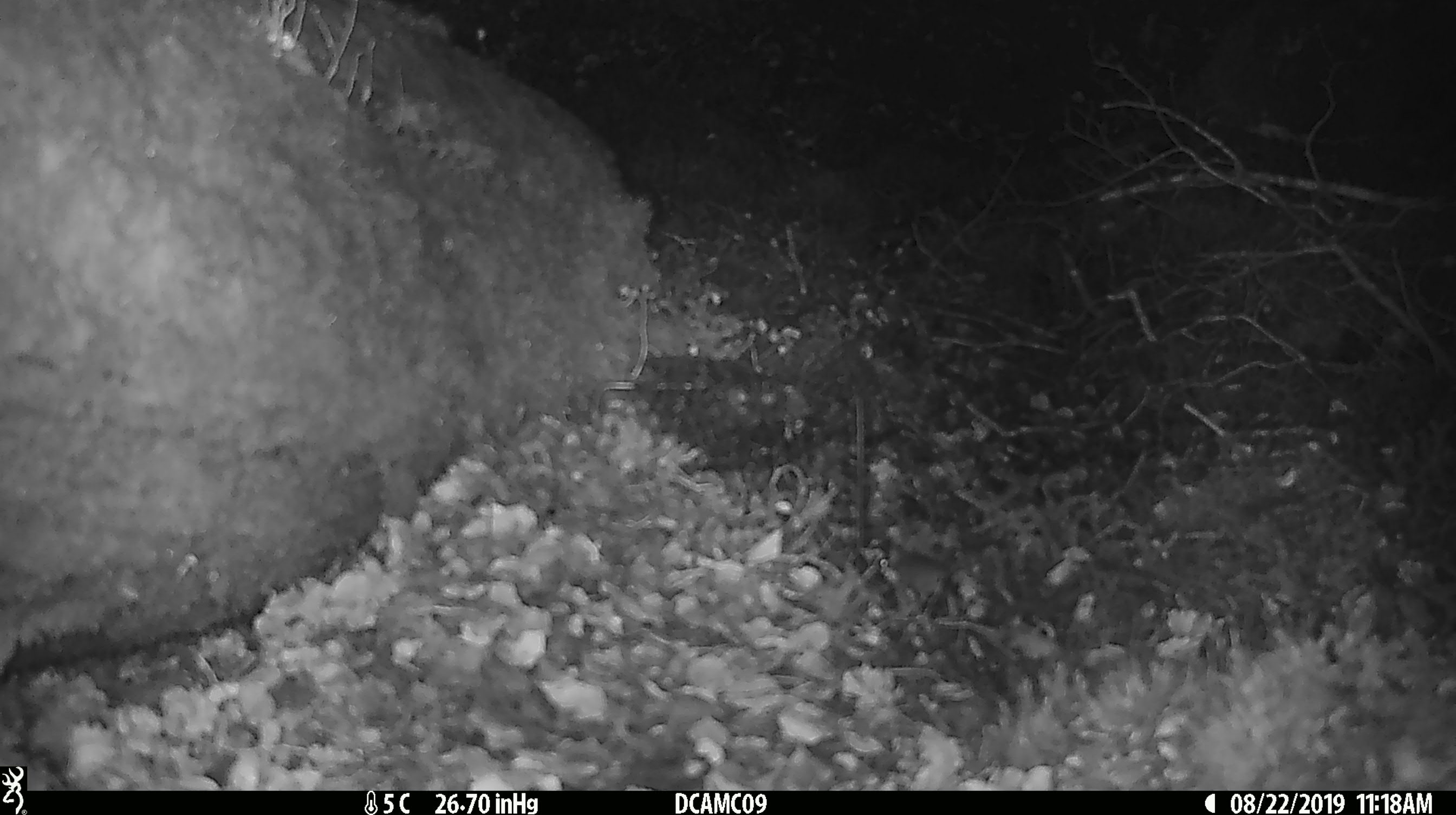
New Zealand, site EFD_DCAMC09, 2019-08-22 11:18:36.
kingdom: Animalia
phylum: Chordata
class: Mammalia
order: Rodentia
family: Muridae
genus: Mus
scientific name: Mus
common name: mouse